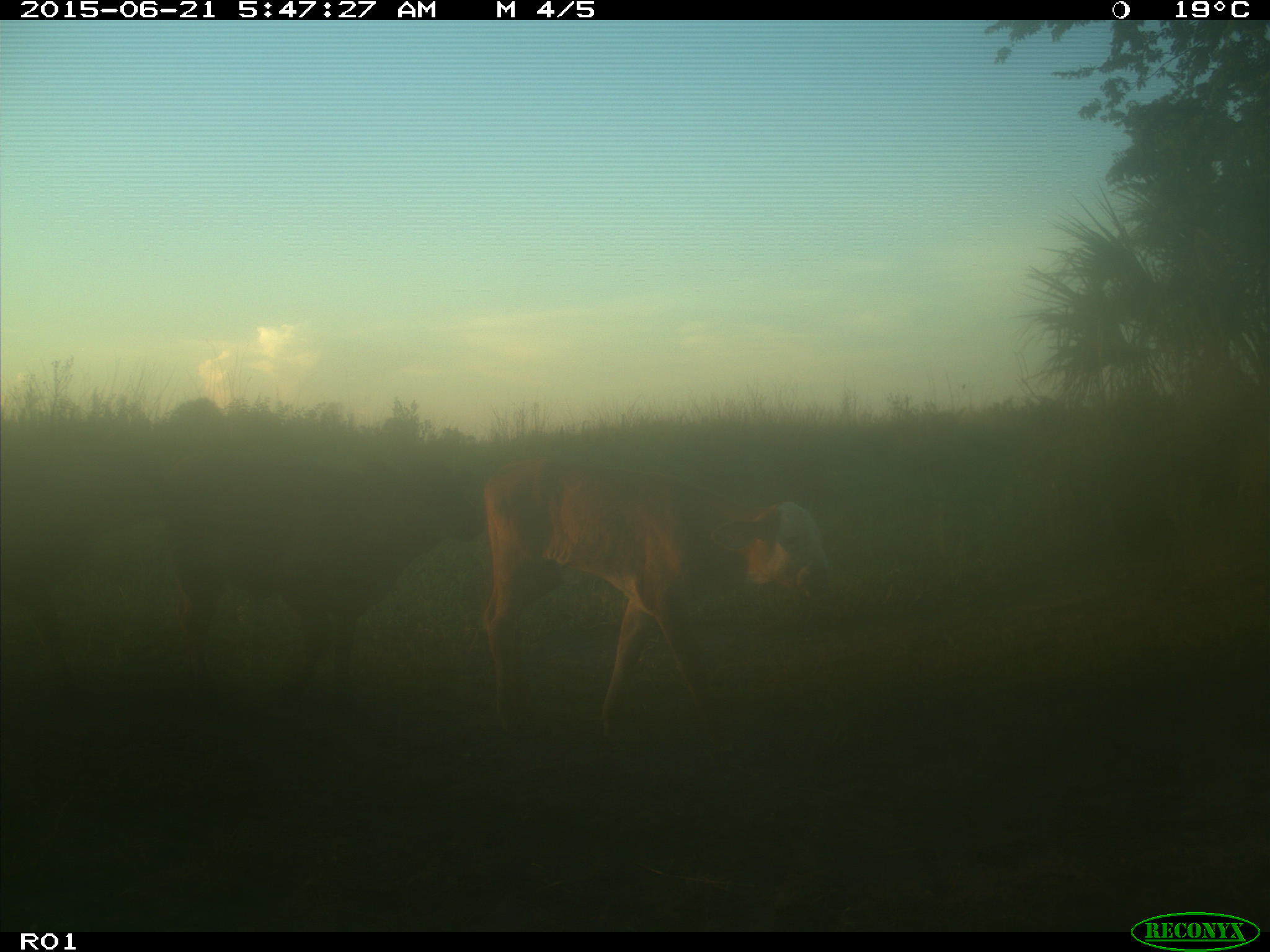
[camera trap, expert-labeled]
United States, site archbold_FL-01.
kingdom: Animalia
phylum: Chordata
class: Mammalia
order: Artiodactyla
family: Bovidae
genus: Bos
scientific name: Bos taurus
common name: domestic cow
Bos taurus (domestic cow).